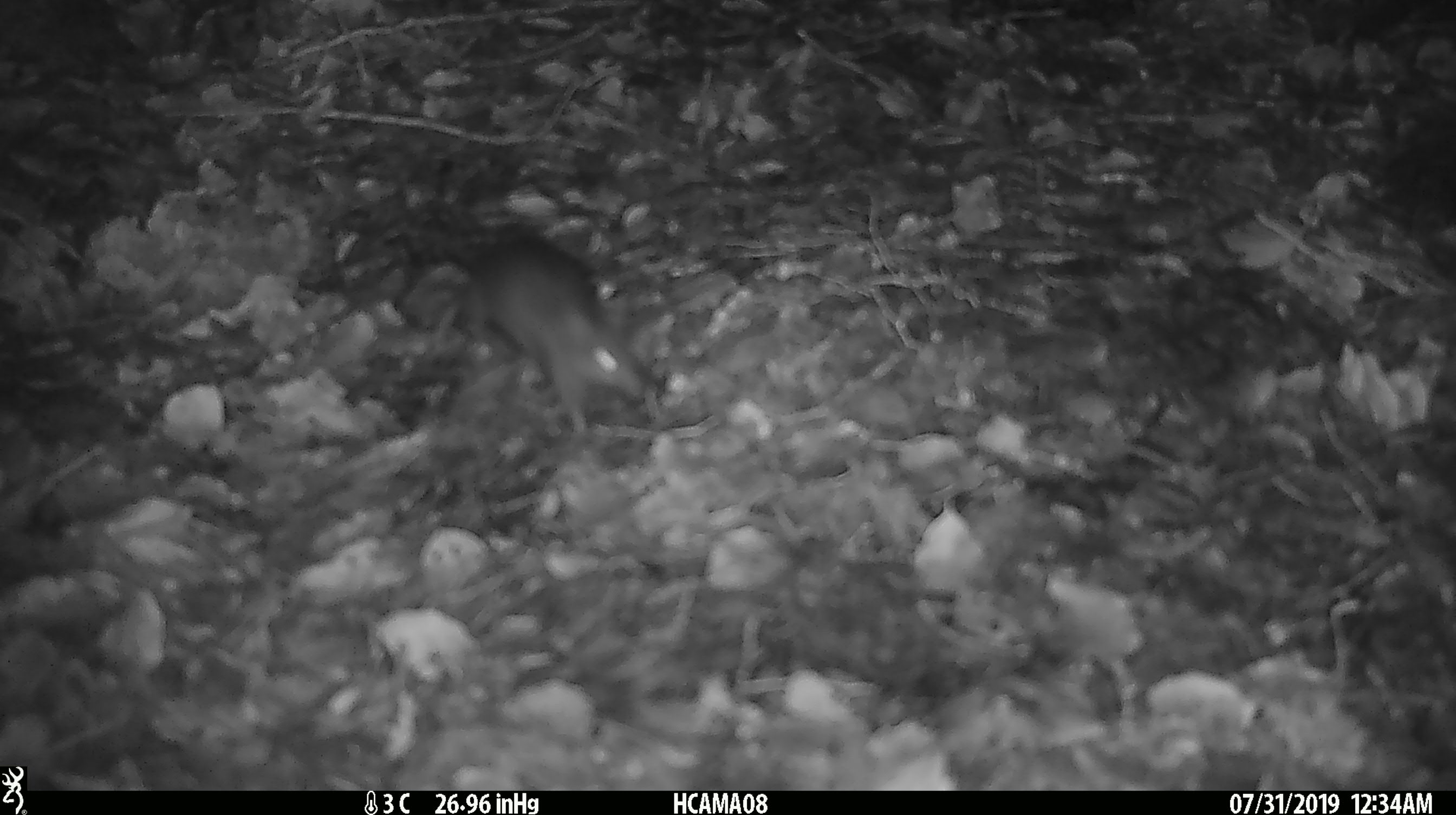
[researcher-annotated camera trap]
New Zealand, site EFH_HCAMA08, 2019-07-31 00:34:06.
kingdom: Animalia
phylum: Chordata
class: Mammalia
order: Rodentia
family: Muridae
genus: Mus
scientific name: Mus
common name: mouse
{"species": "mouse (Mus)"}